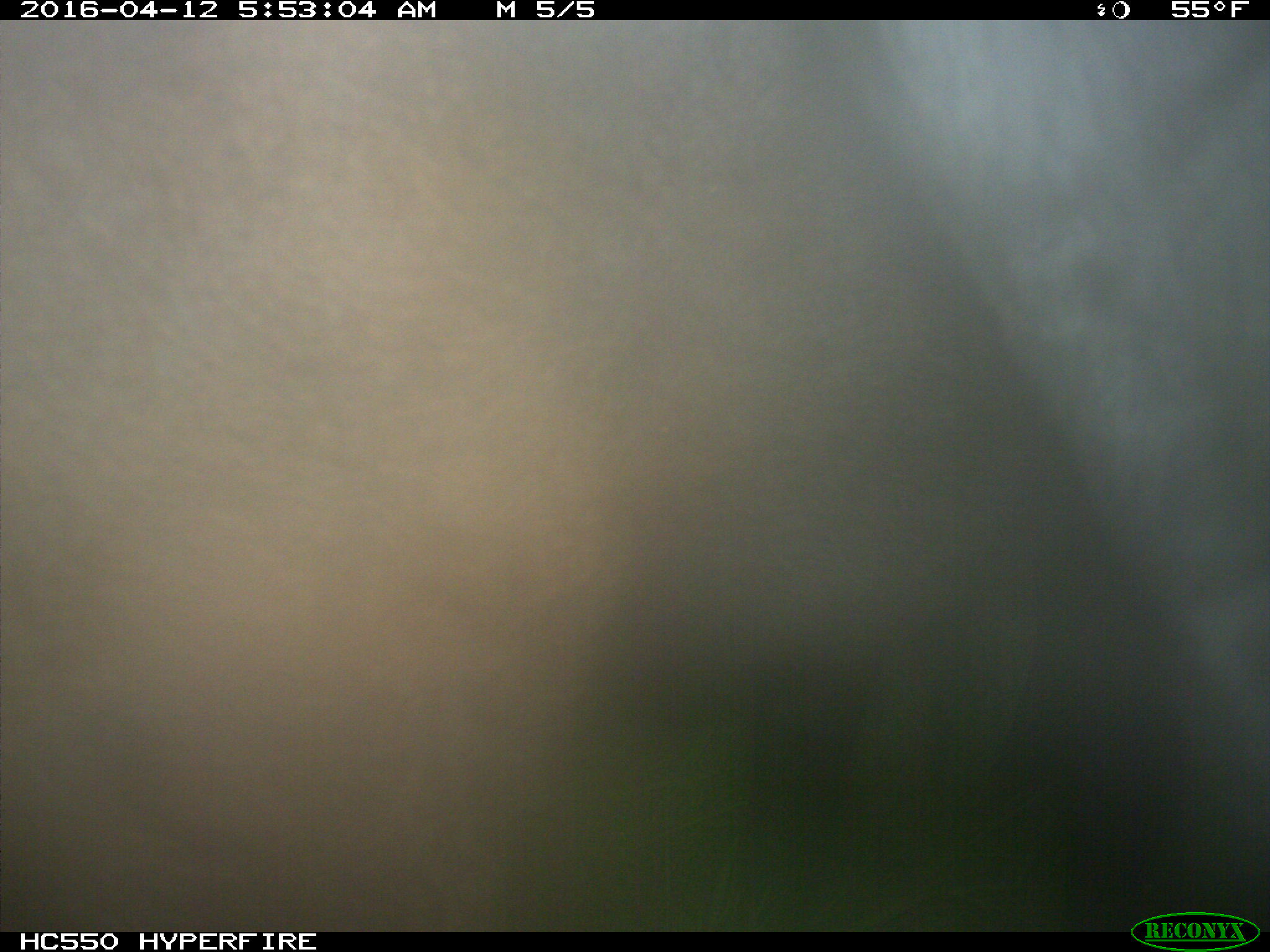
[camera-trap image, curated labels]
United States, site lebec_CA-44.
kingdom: Animalia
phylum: Chordata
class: Mammalia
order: Artiodactyla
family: Bovidae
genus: Bos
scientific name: Bos taurus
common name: domestic cow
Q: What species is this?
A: Bos taurus (domestic cow).